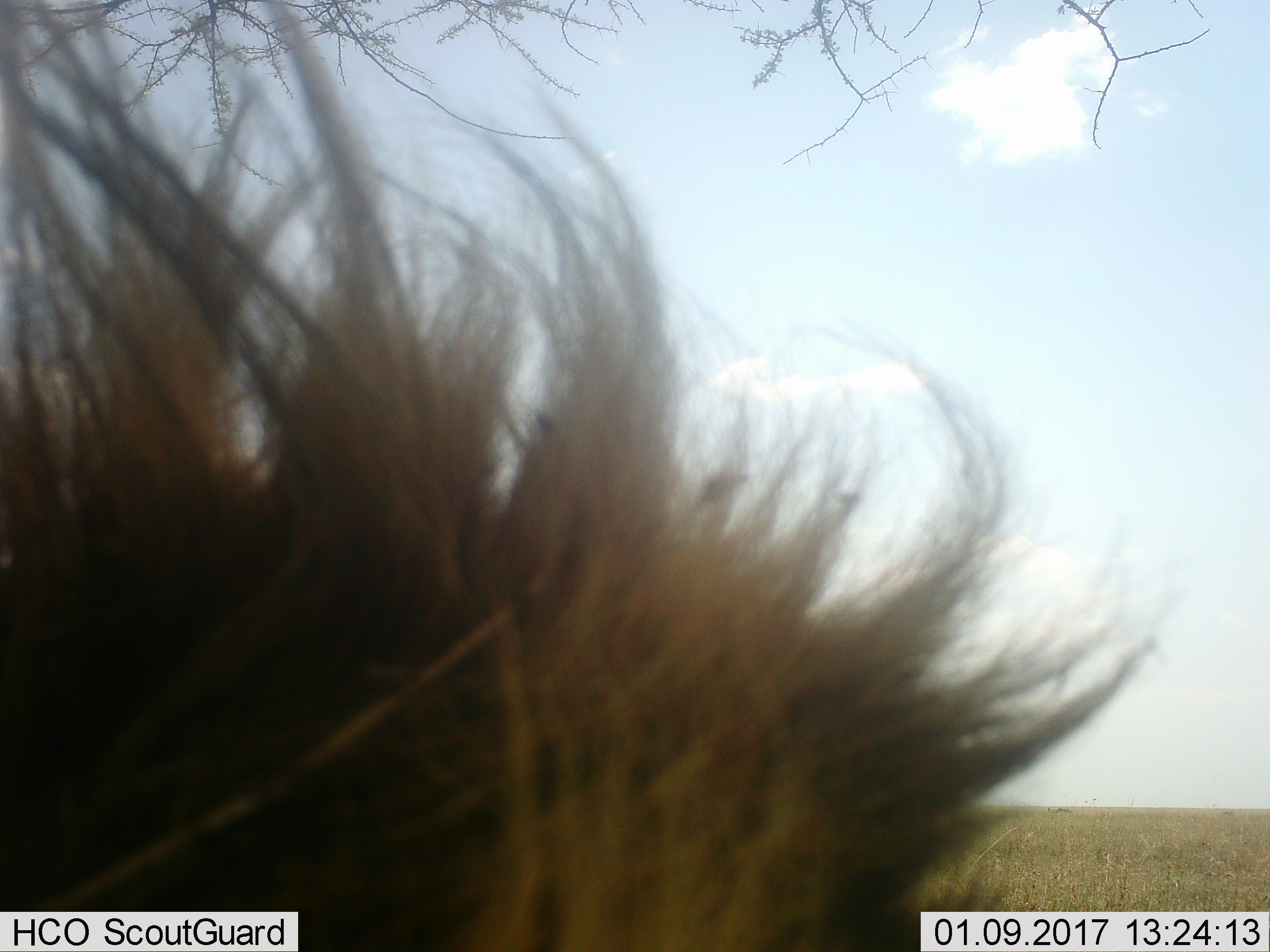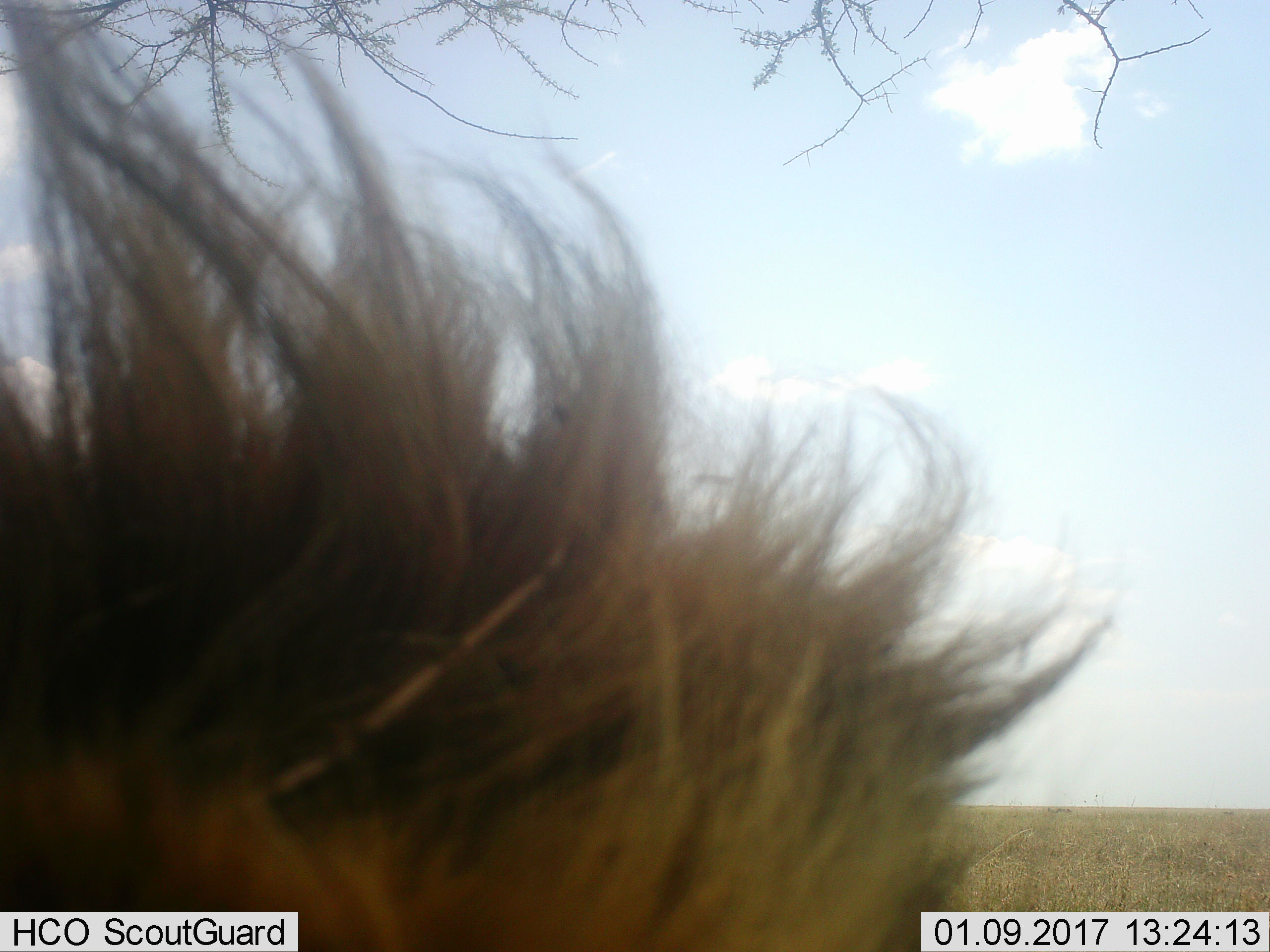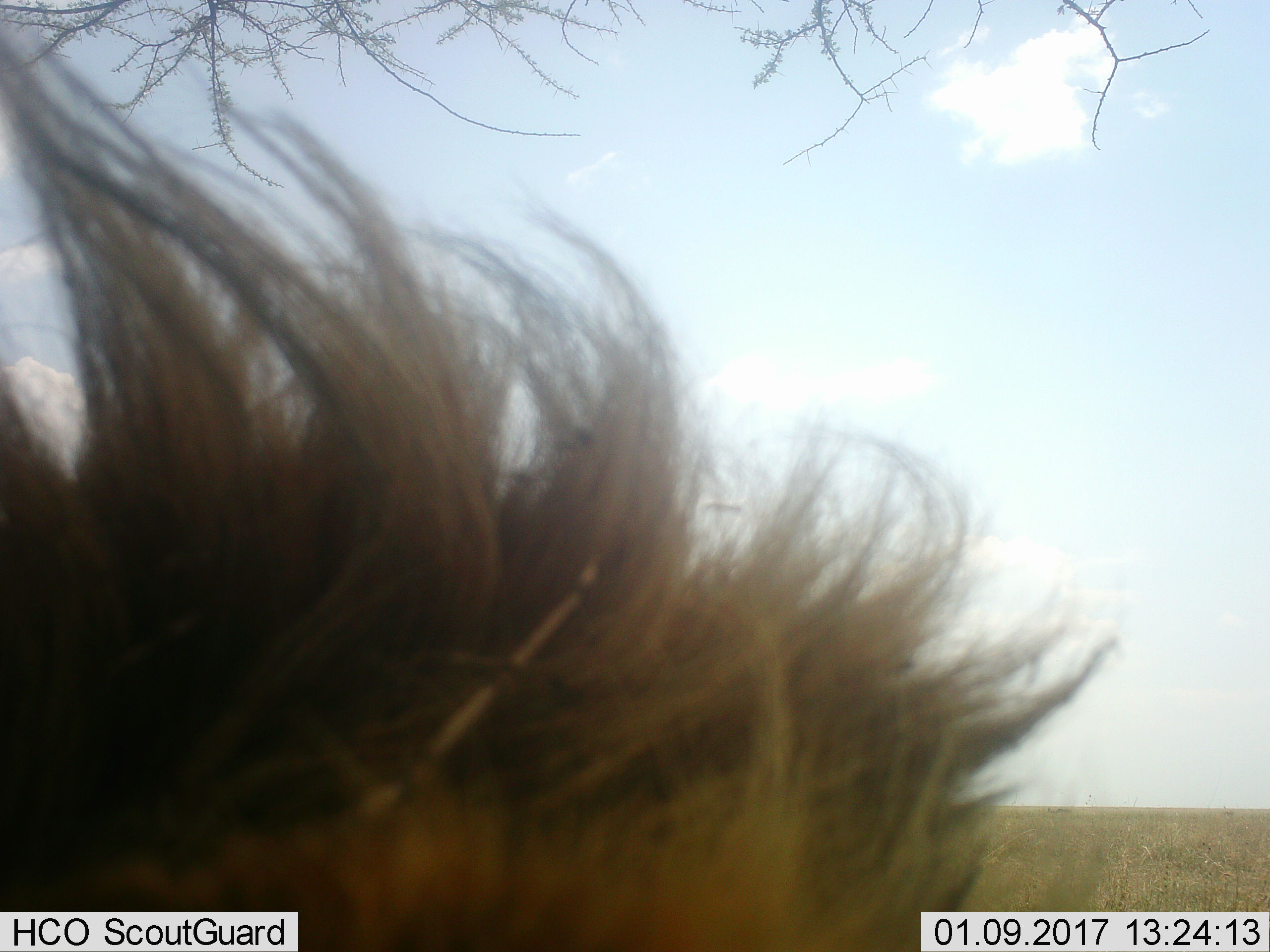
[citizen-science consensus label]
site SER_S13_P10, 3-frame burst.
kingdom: Animalia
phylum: Chordata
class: Mammalia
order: Carnivora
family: Felidae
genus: Panthera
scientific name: Panthera leo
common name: lion male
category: lionmale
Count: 1.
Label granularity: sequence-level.